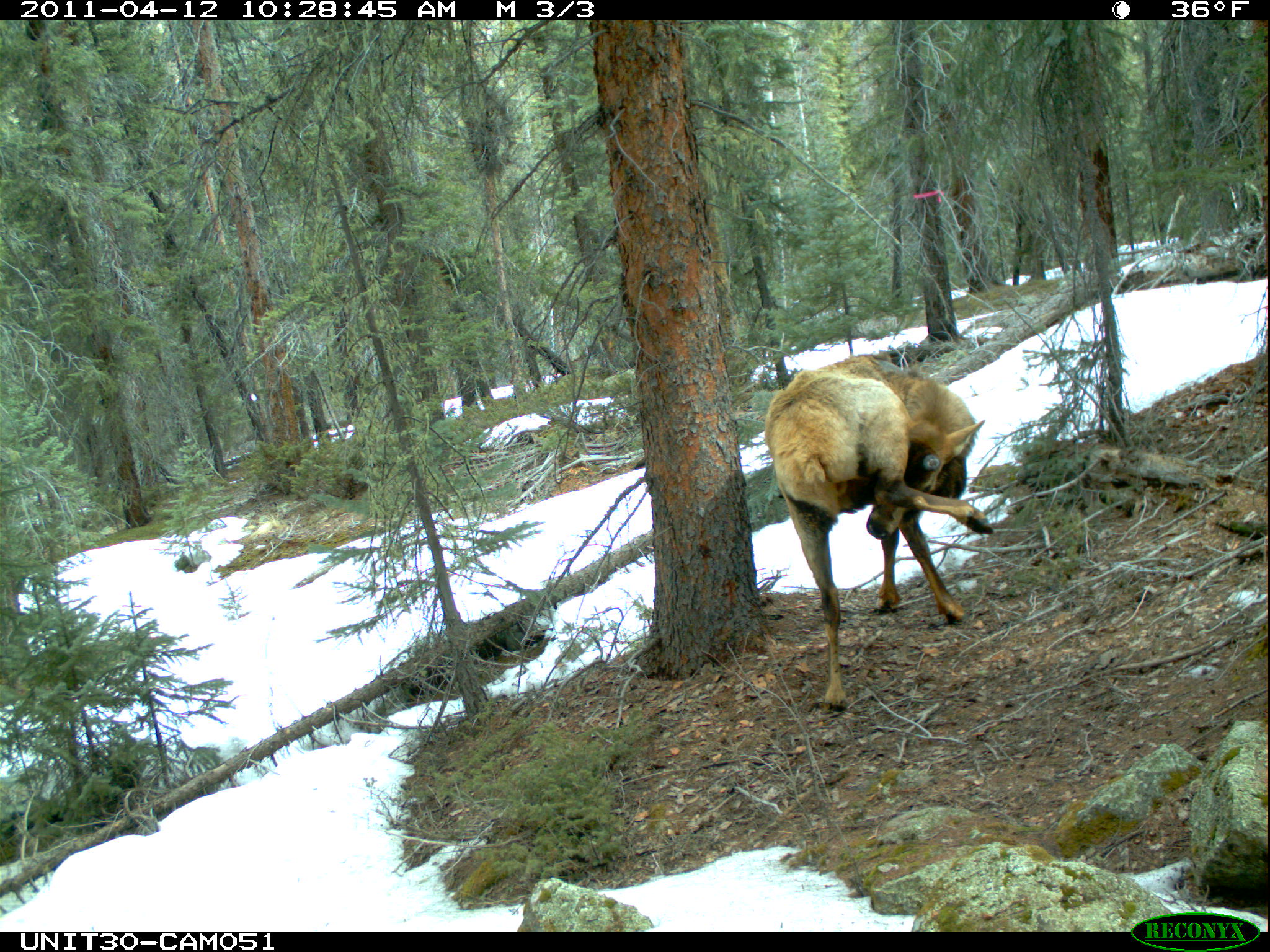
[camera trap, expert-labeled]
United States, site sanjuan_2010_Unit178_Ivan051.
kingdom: Animalia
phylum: Chordata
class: Mammalia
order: Artiodactyla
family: Cervidae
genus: Cervus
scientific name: Cervus elaphus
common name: red deer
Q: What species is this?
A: Cervus elaphus (red deer).